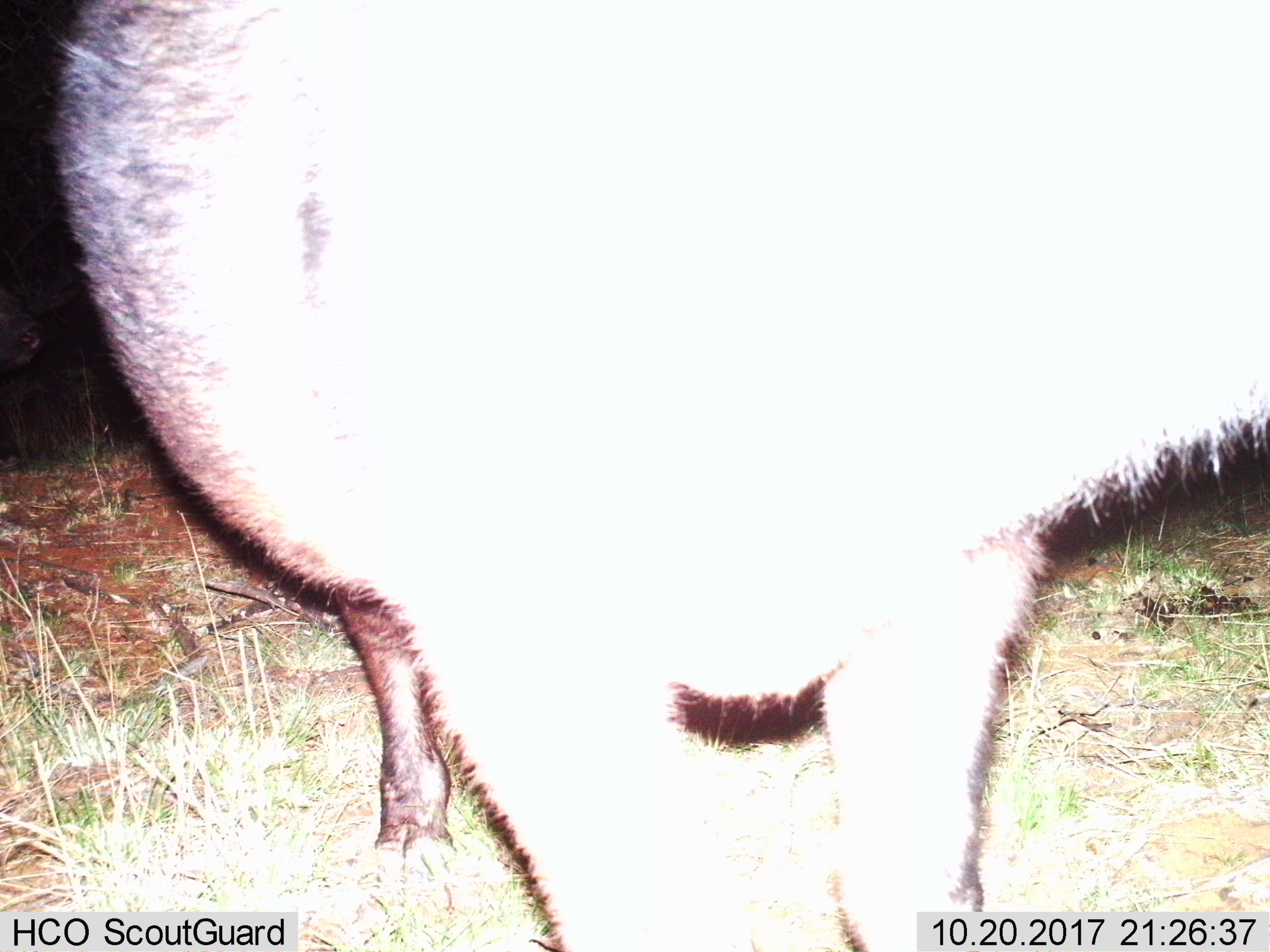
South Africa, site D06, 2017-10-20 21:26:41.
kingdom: Animalia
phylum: Chordata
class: Mammalia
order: Artiodactyla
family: Suidae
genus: Phacochoerus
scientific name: Phacochoerus africanus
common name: warthog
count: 1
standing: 100%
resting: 0%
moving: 0%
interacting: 0%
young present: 0%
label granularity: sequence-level